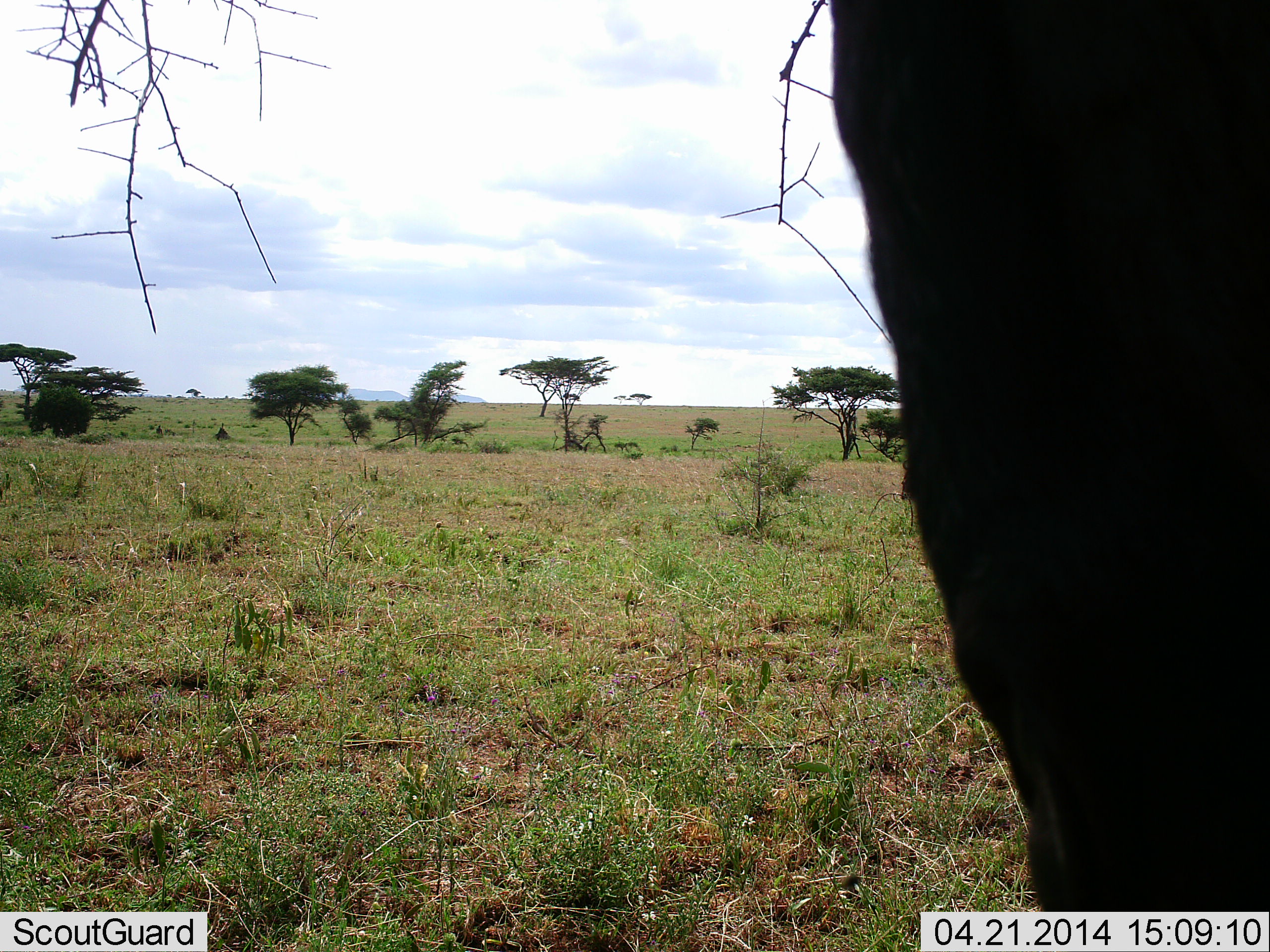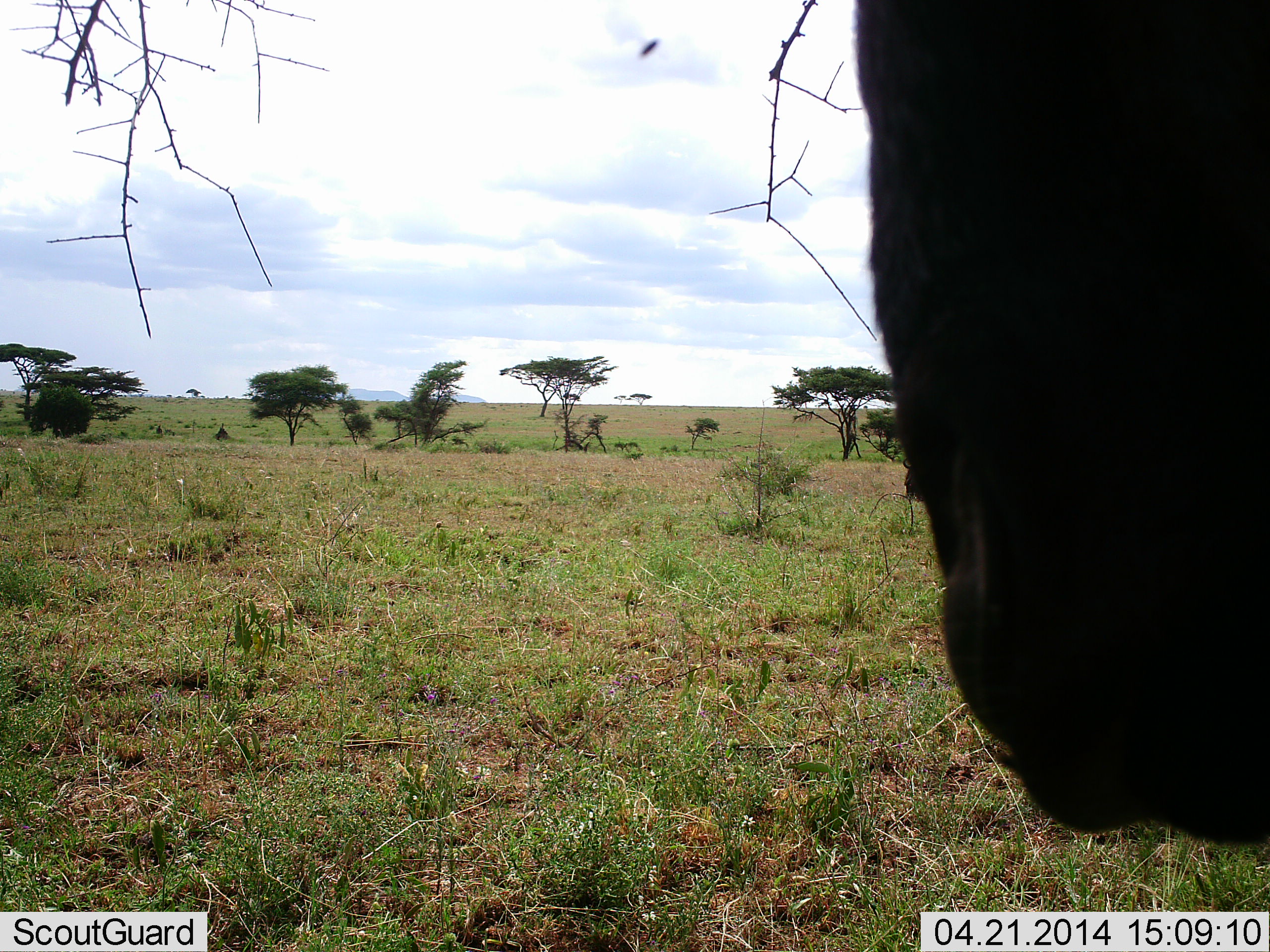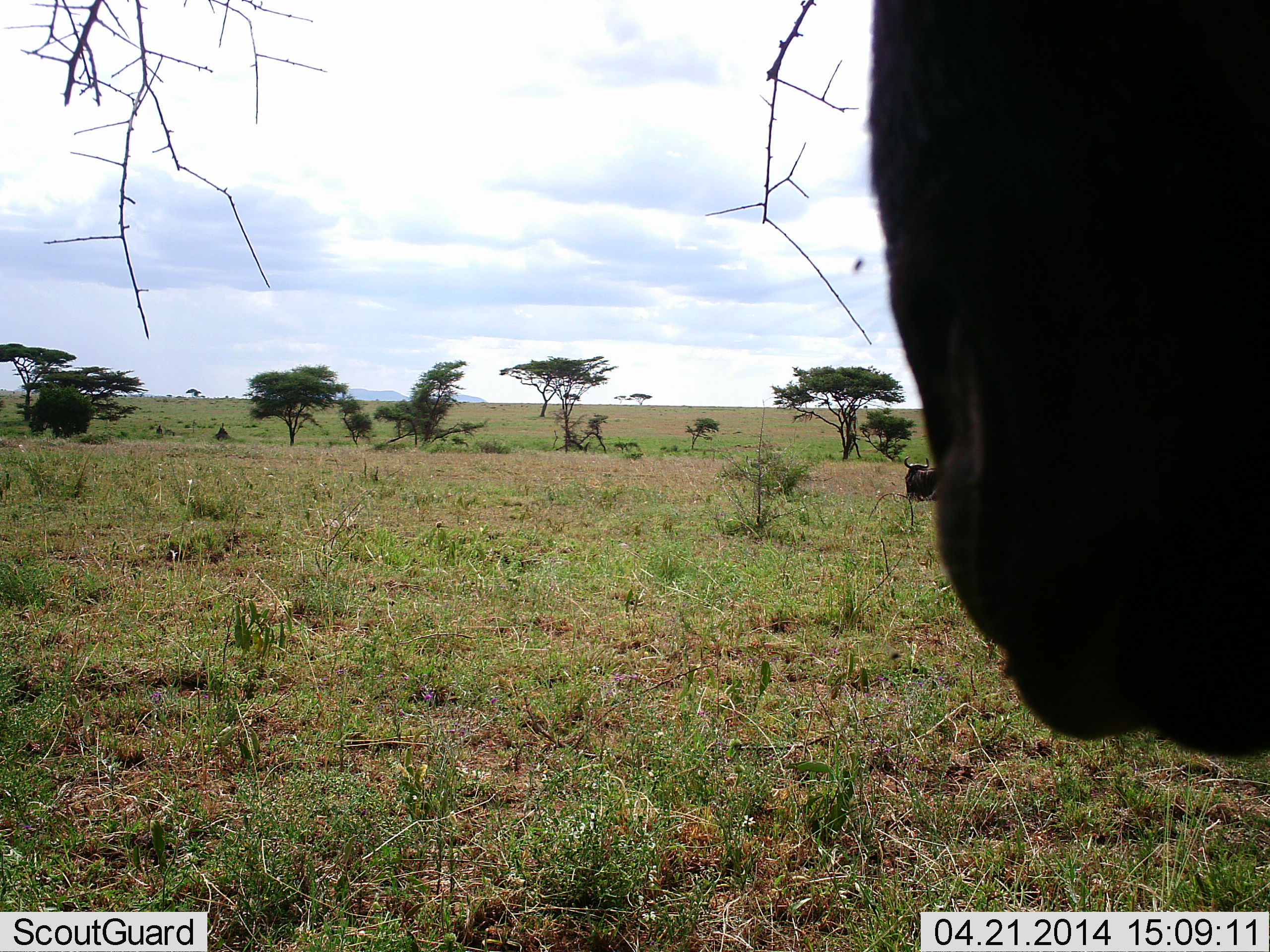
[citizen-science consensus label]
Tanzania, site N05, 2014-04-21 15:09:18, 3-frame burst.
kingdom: Animalia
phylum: Chordata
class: Mammalia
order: Artiodactyla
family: Bovidae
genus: Connochaetes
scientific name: Connochaetes taurinus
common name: blue wildebeest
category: wildebeest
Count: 2.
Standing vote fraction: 67%.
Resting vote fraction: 42%.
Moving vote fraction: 17%.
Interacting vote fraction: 0%.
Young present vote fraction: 0%.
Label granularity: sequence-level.